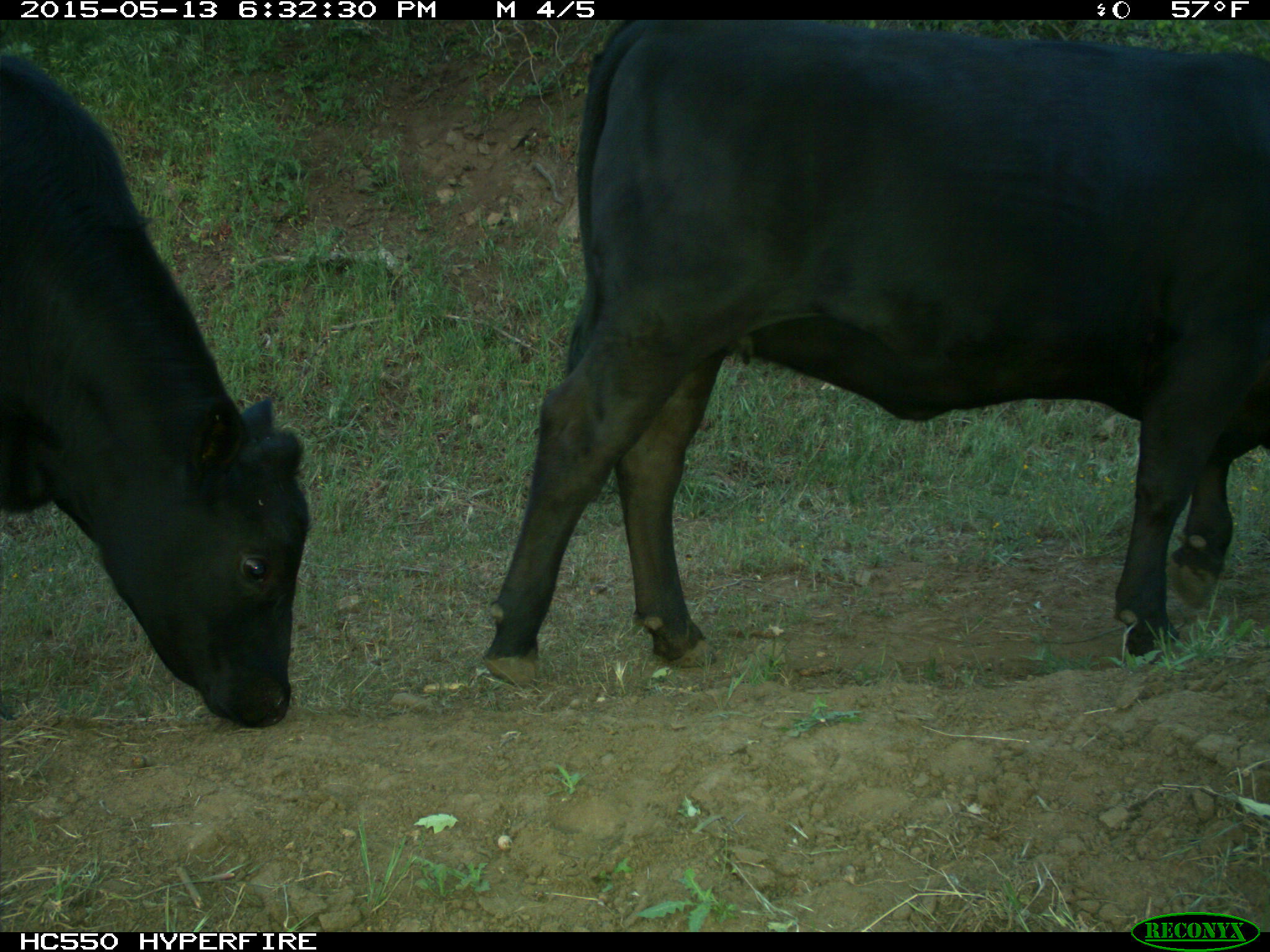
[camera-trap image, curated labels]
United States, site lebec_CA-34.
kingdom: Animalia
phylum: Chordata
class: Mammalia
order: Artiodactyla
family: Bovidae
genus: Bos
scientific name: Bos taurus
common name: domestic cow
Bos taurus (domestic cow).